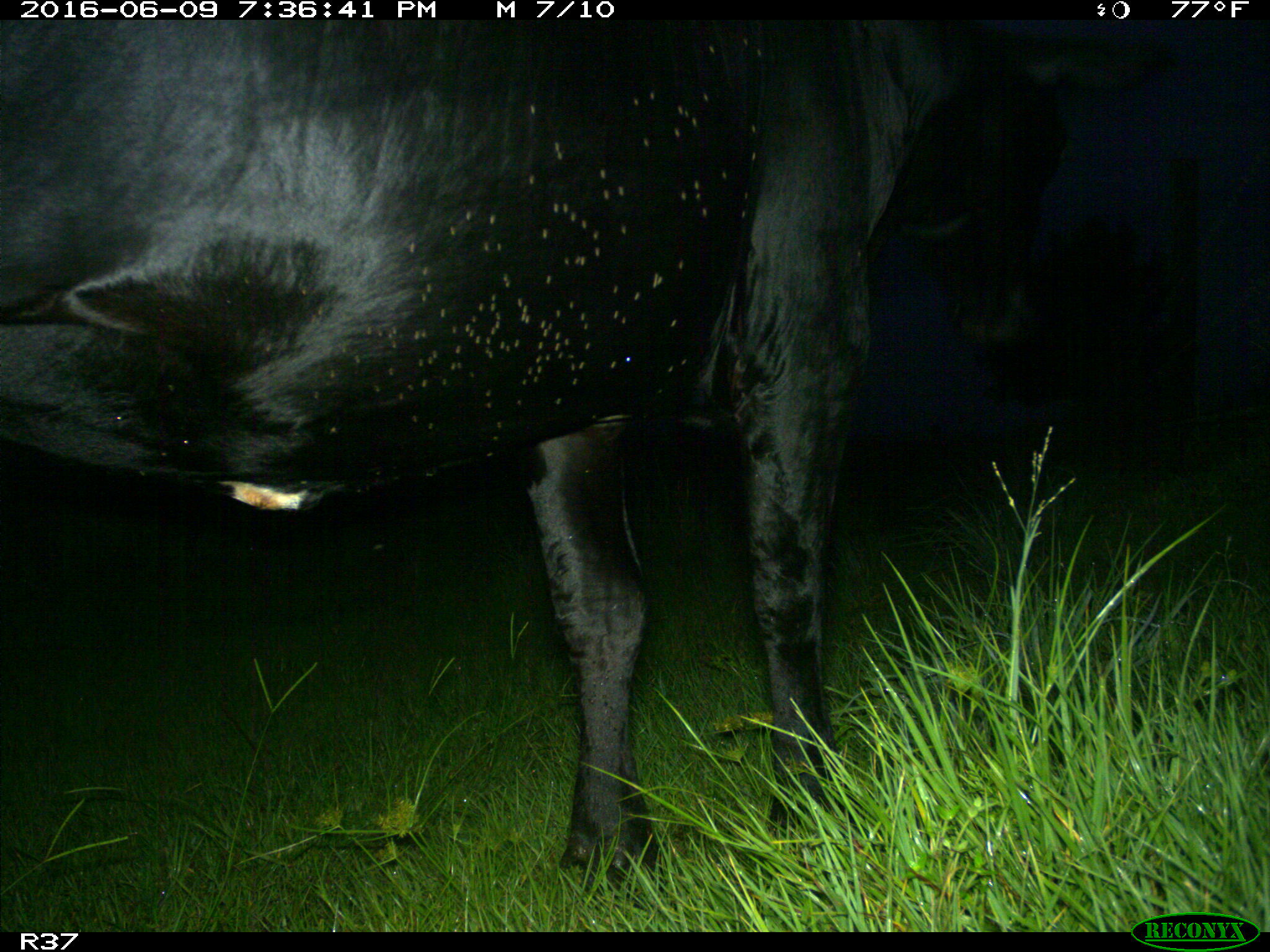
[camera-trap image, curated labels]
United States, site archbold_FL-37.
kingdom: Animalia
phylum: Chordata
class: Mammalia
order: Artiodactyla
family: Bovidae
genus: Bos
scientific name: Bos taurus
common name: domestic cow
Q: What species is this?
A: Bos taurus (domestic cow).